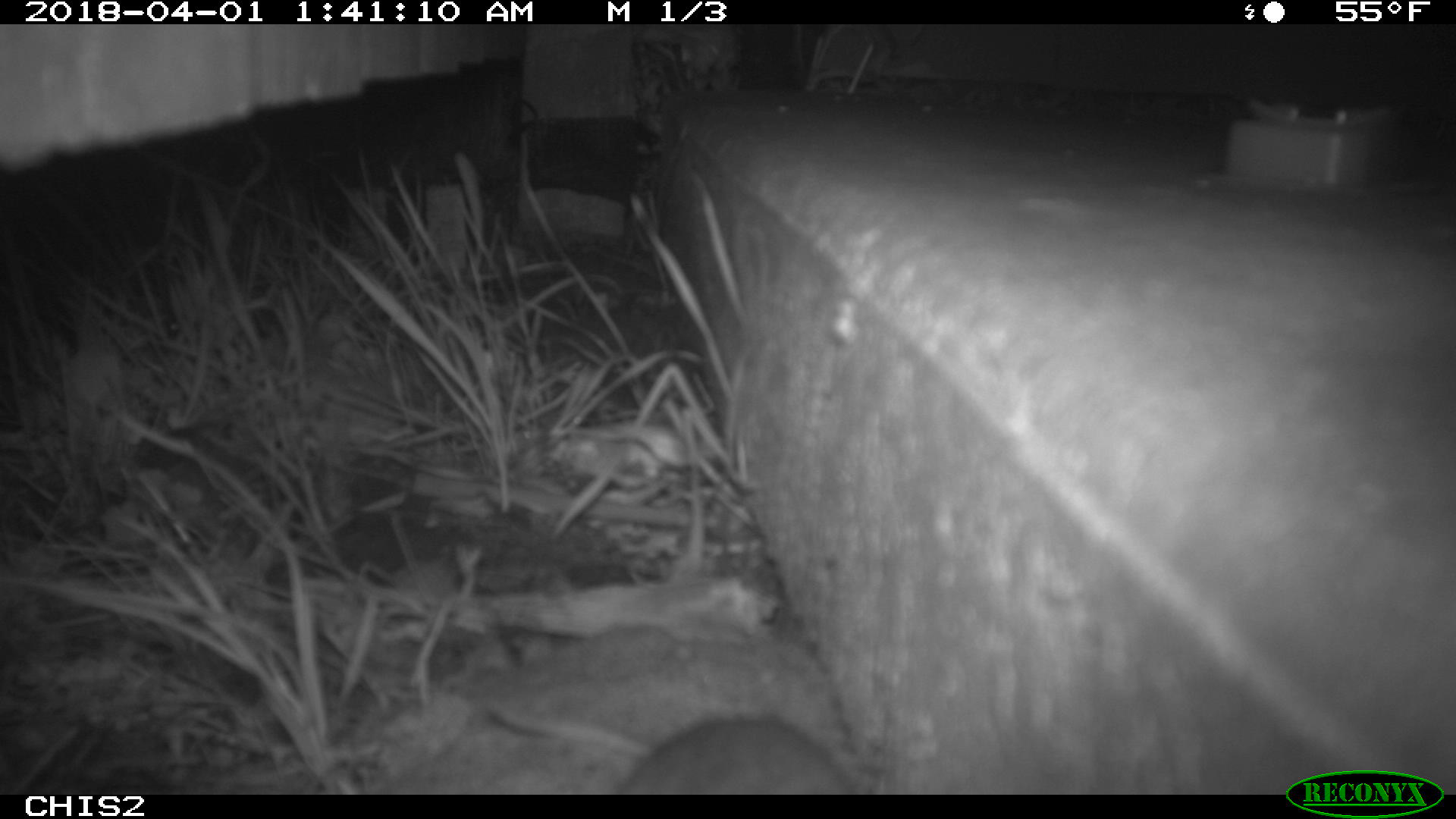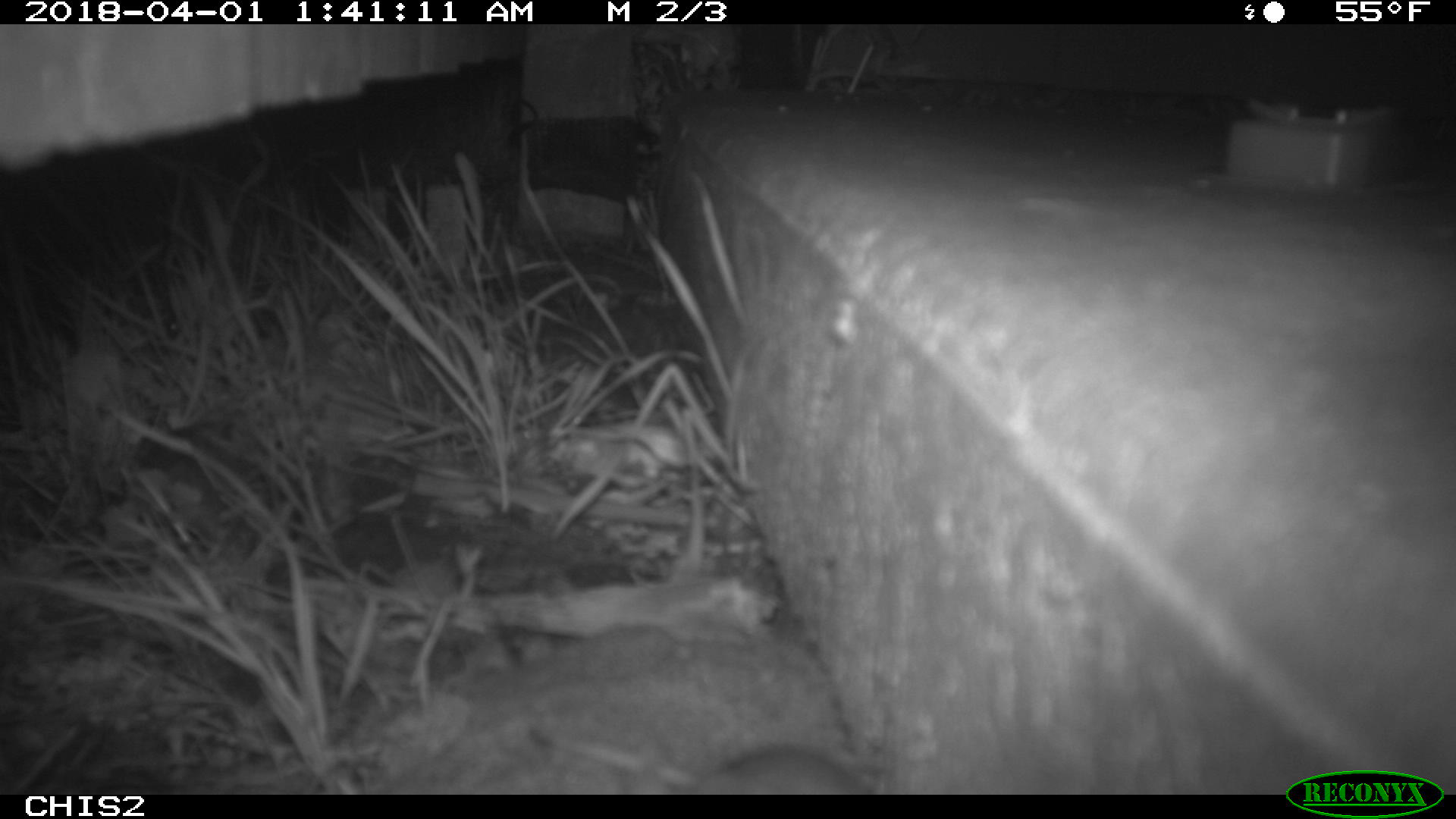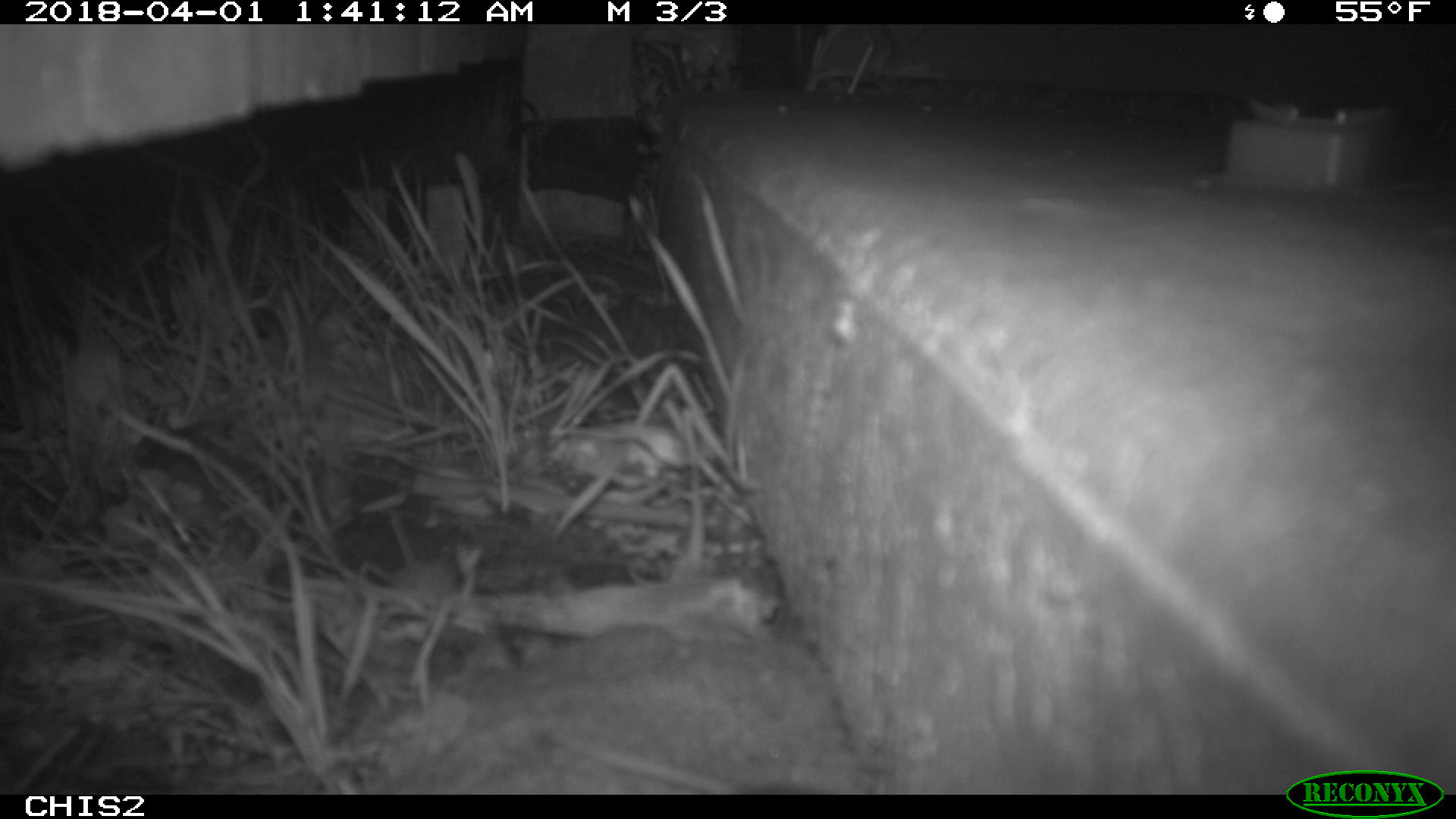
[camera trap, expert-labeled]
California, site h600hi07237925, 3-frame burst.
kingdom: Animalia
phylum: Chordata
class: Mammalia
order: Rodentia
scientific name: Rodentia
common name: rodent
Rodent (Rodentia).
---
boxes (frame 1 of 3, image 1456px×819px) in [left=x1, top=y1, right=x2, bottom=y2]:
rodent: [left=487, top=706, right=861, bottom=793]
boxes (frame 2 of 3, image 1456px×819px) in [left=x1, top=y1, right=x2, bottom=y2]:
rodent: [left=685, top=746, right=868, bottom=793]